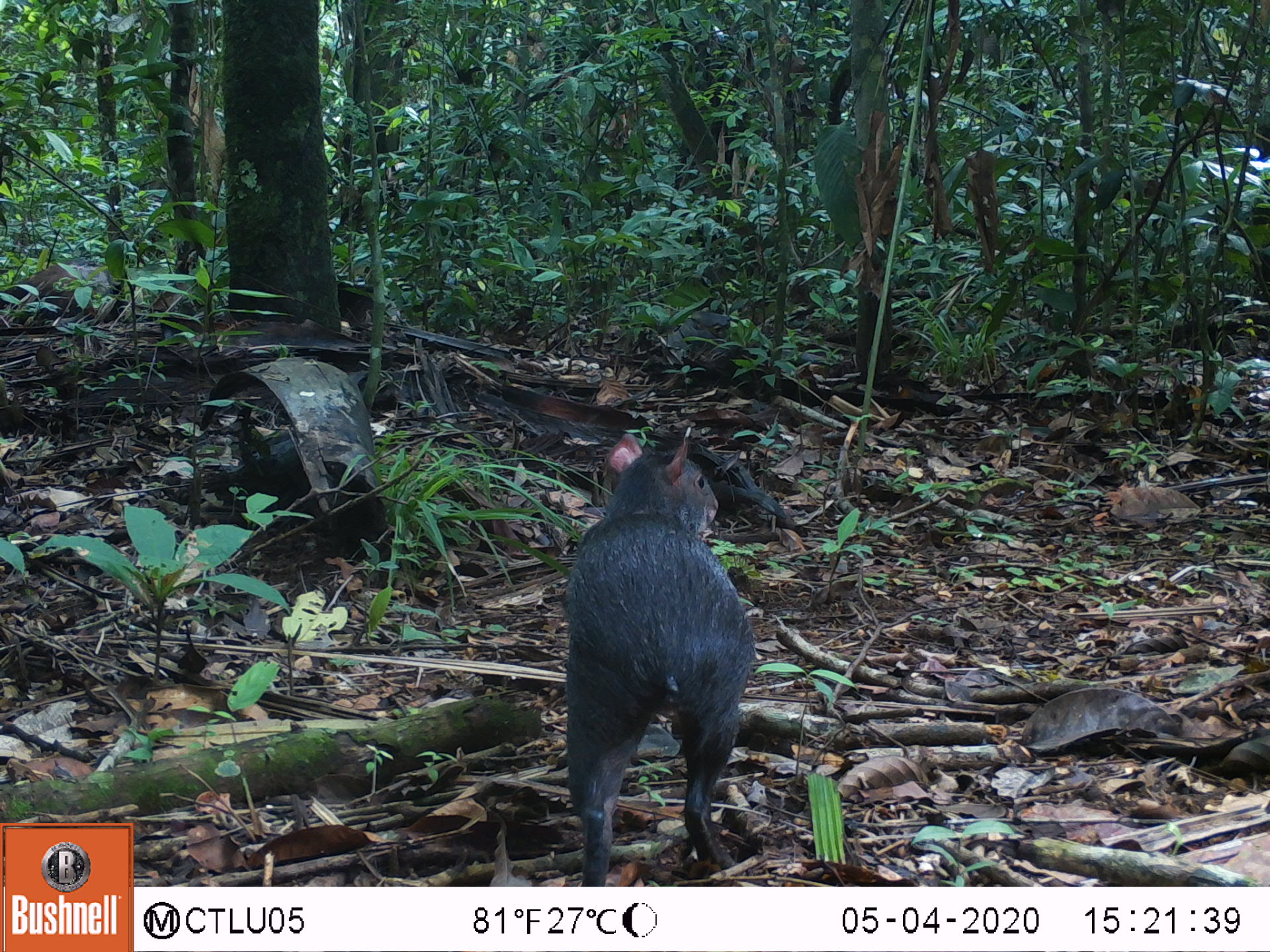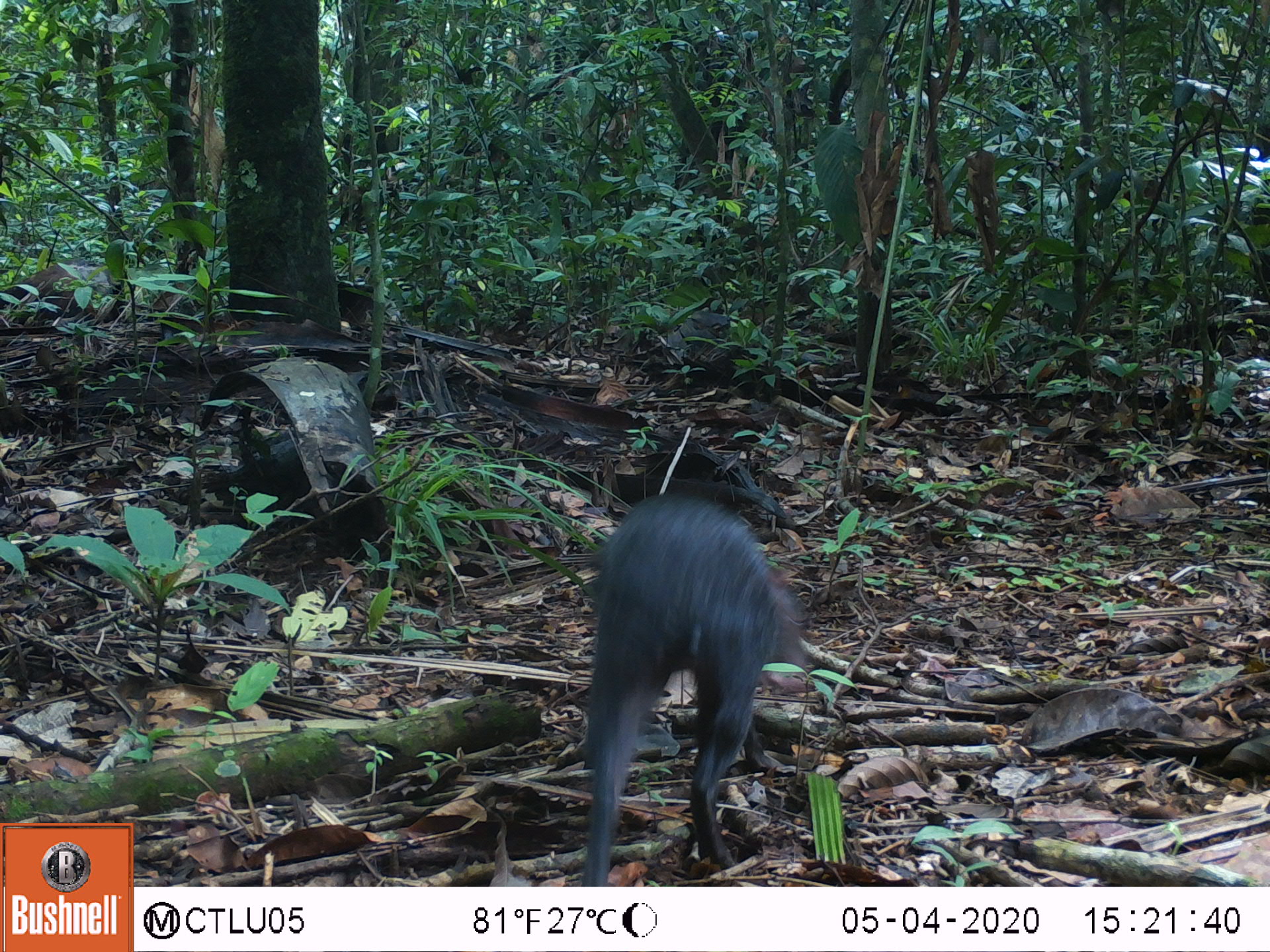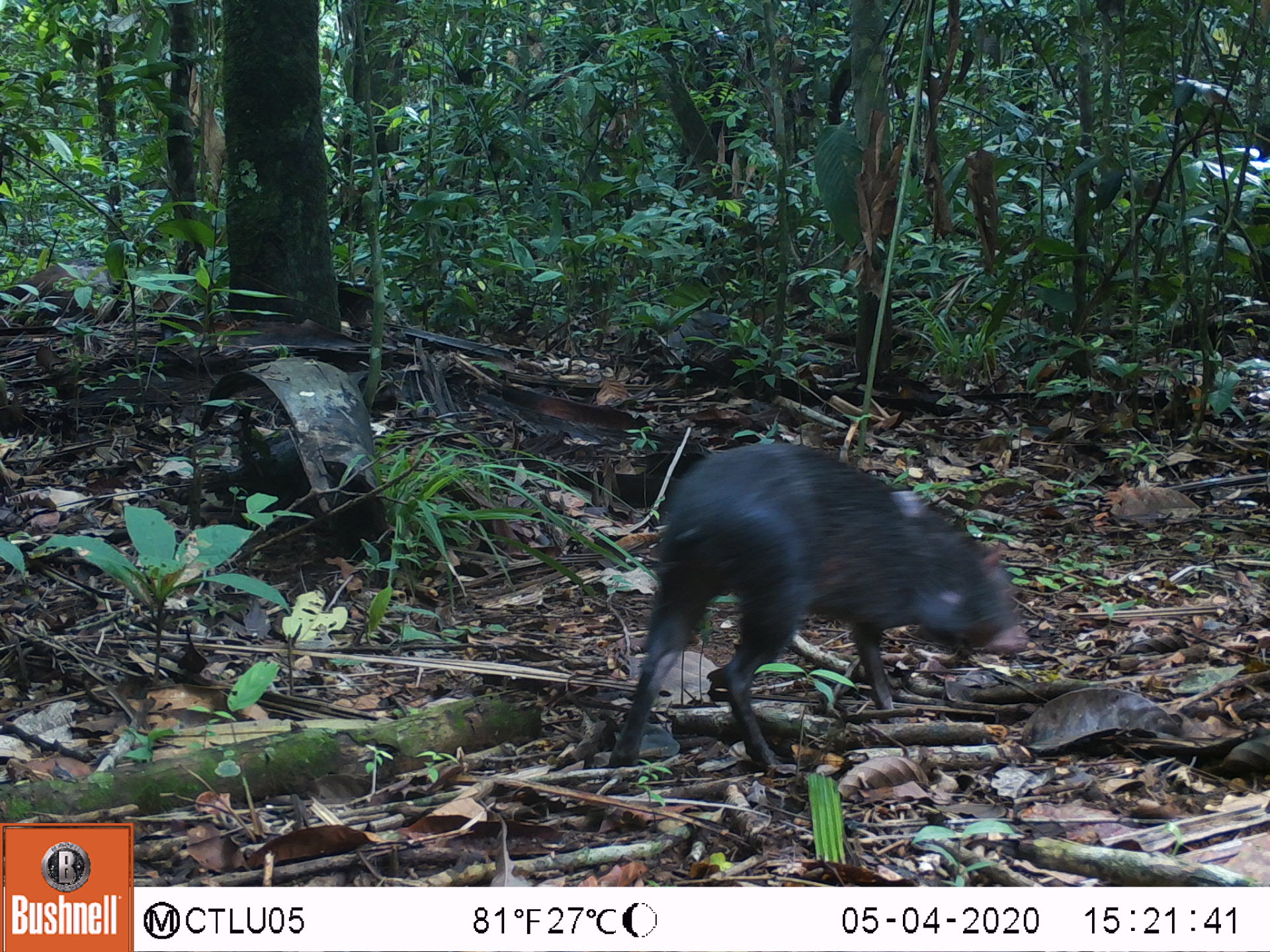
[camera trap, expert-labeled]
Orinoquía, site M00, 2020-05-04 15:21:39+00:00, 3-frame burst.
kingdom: Animalia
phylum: Chordata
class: Mammalia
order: Rodentia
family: Dasyproctidae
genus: Dasyprocta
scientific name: Dasyprocta fuliginosa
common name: black agouti